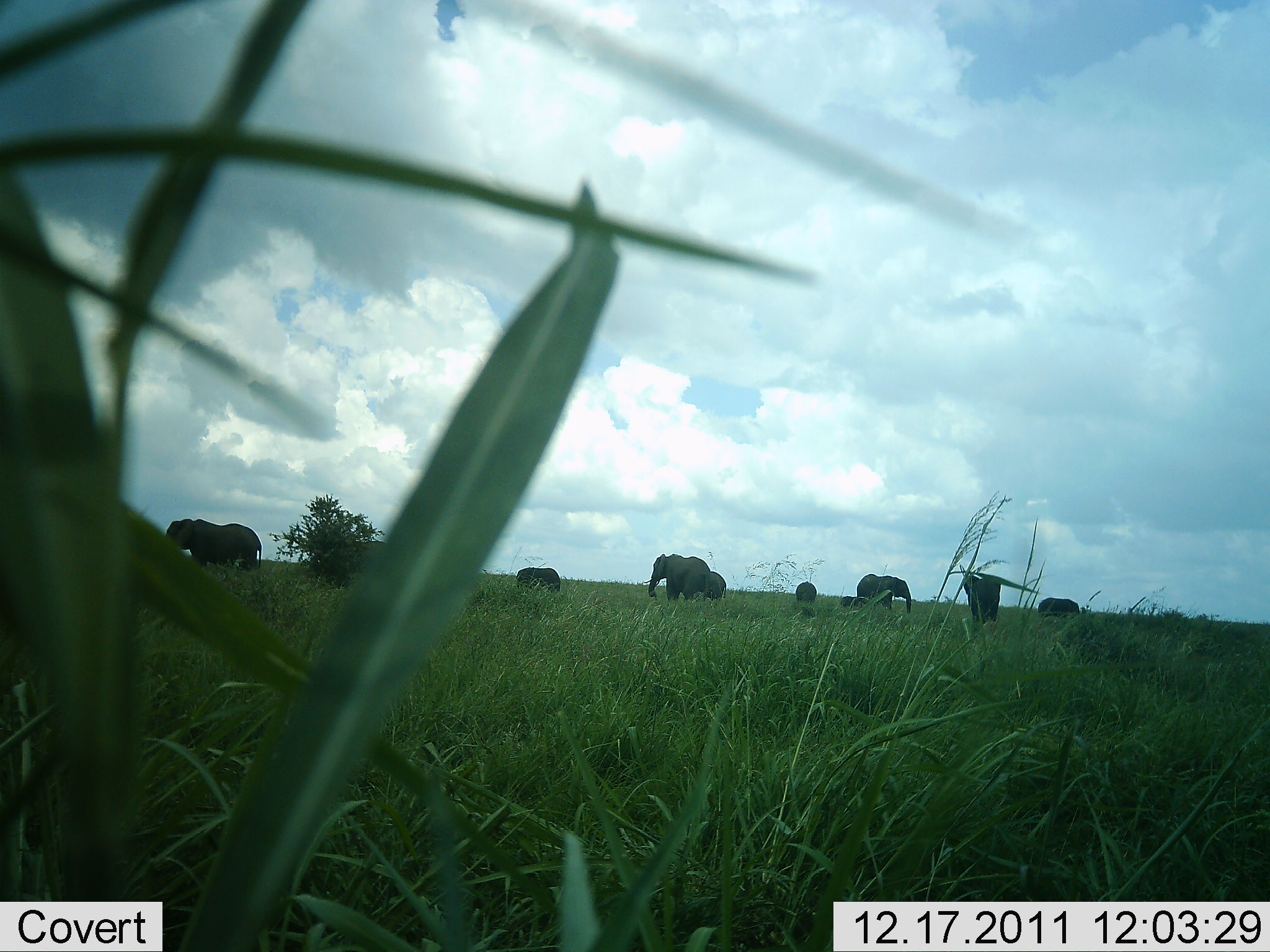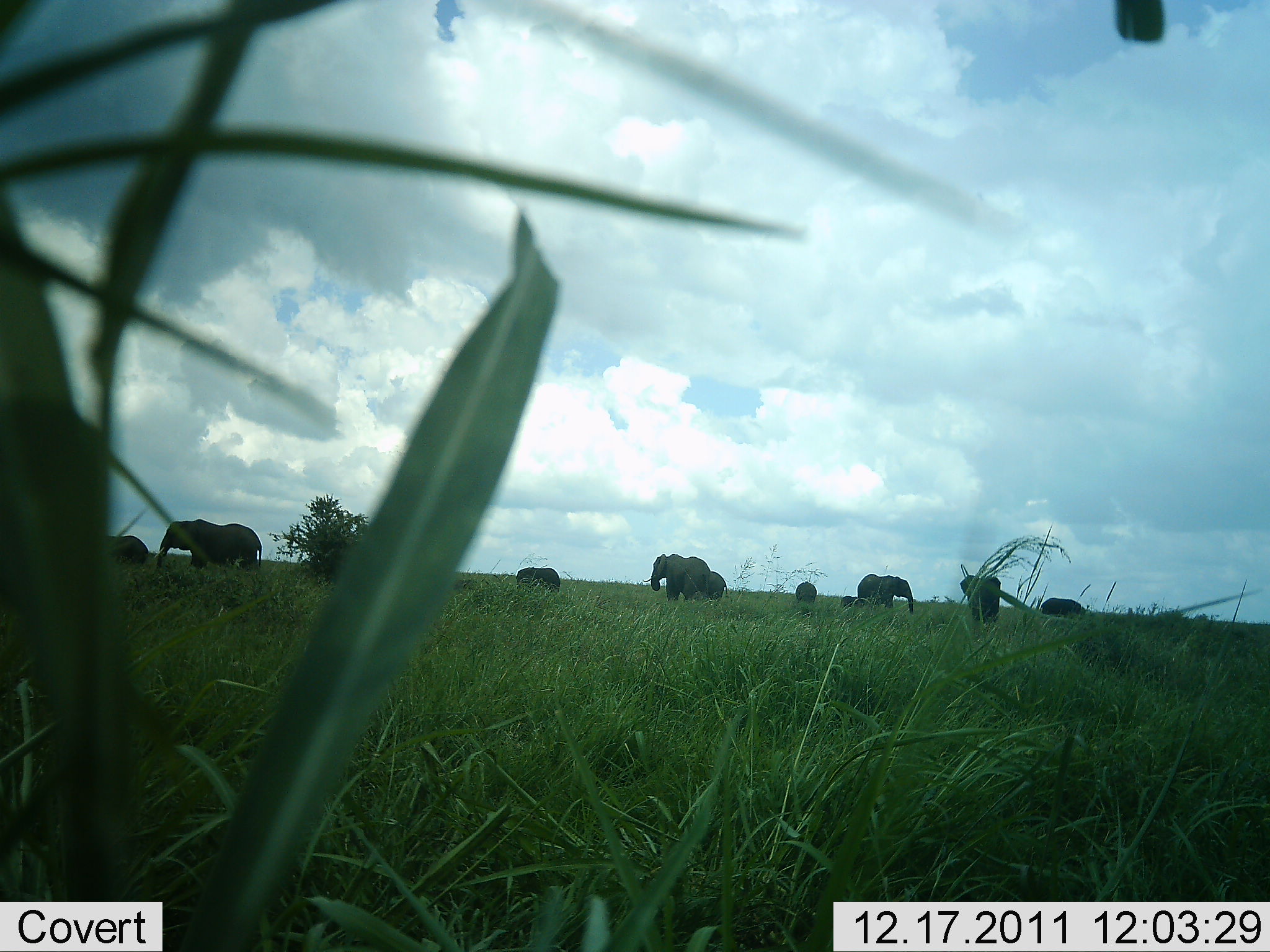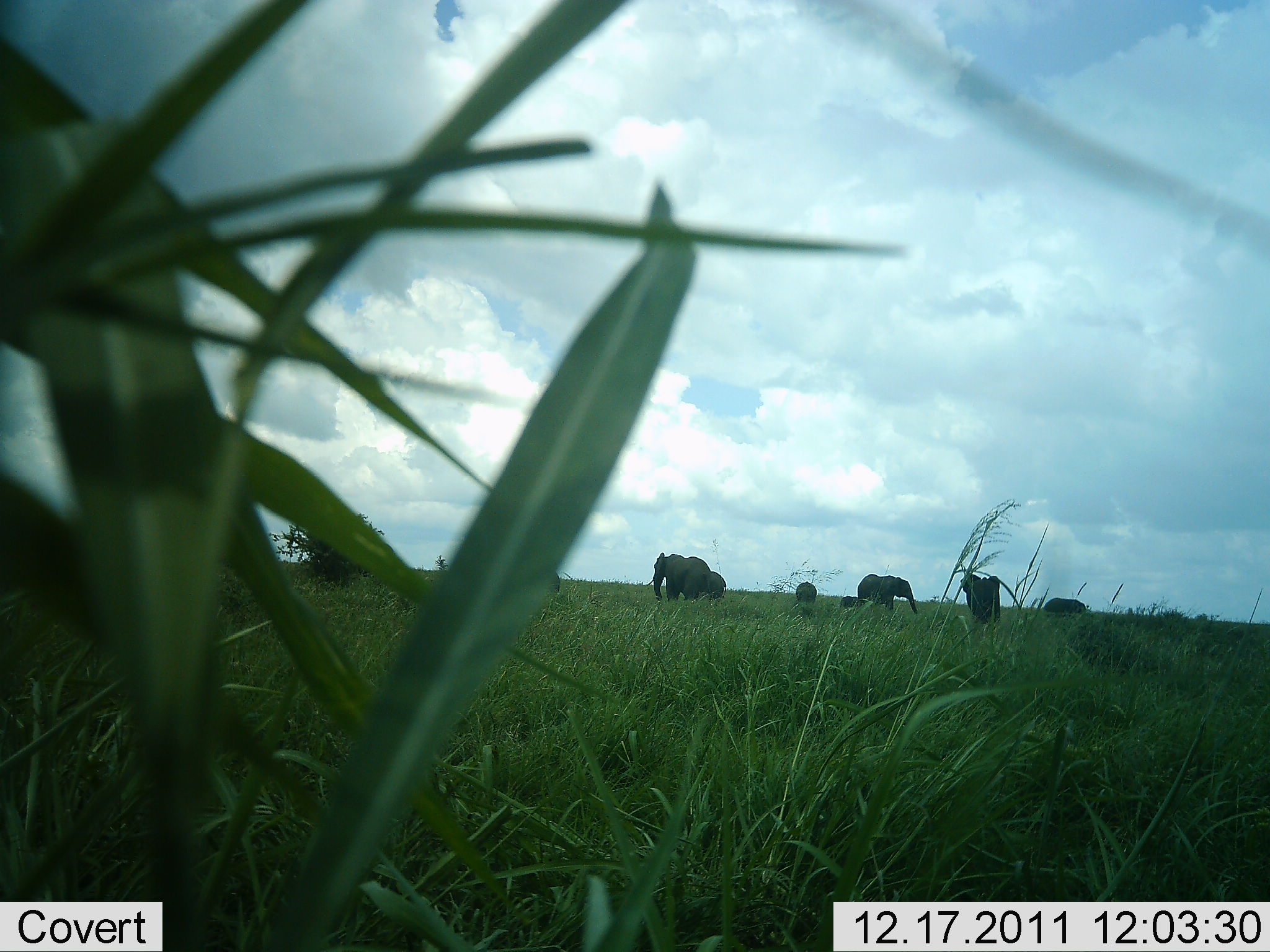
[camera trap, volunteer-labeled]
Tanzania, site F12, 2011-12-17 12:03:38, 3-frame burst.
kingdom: Animalia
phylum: Chordata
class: Mammalia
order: Proboscidea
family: Elephantidae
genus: Loxodonta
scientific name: Loxodonta africana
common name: african bush elephant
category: elephant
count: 9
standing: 91%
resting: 0%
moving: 9%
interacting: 18%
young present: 45%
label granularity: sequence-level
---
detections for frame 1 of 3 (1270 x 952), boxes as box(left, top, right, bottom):
animal: box(165, 518, 262, 569); box(643, 554, 710, 602); box(856, 574, 911, 614); box(962, 576, 1002, 622); box(515, 567, 561, 594); box(1037, 598, 1080, 616); box(709, 570, 727, 601); box(795, 581, 817, 603); box(840, 595, 864, 608)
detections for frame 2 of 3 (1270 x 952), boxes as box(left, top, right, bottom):
animal: box(154, 518, 262, 571); box(642, 553, 711, 602); box(856, 573, 914, 614); box(959, 575, 1001, 623); box(104, 535, 149, 563); box(515, 566, 560, 592); box(1038, 598, 1087, 615); box(710, 570, 728, 602); box(795, 582, 816, 605); box(839, 595, 858, 607)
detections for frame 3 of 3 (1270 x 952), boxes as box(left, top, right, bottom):
animal: box(647, 553, 711, 602); box(857, 573, 918, 615); box(960, 574, 1002, 622); box(1043, 597, 1087, 614); box(711, 571, 728, 601); box(795, 581, 817, 603); box(840, 596, 858, 609); box(551, 572, 561, 594)